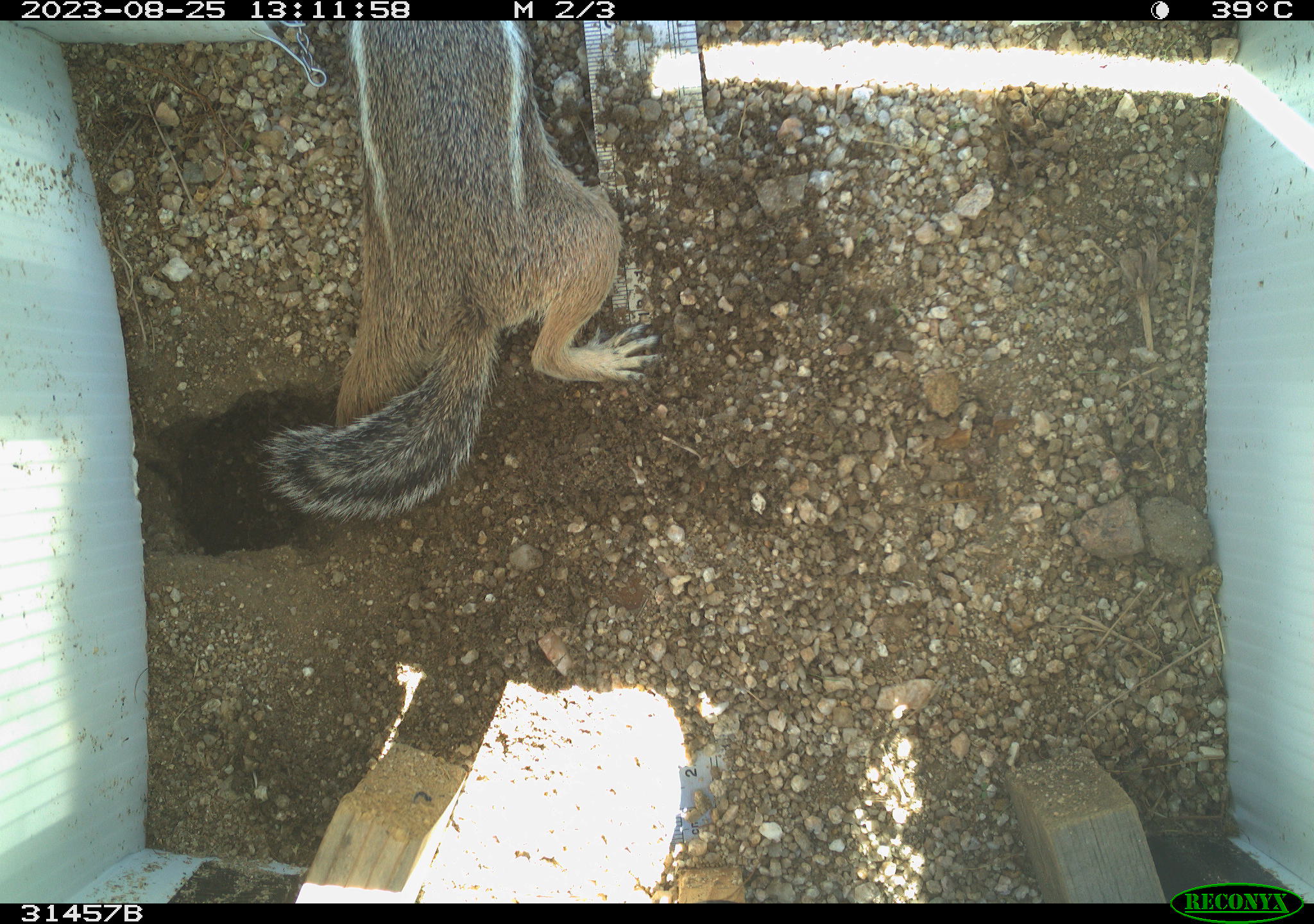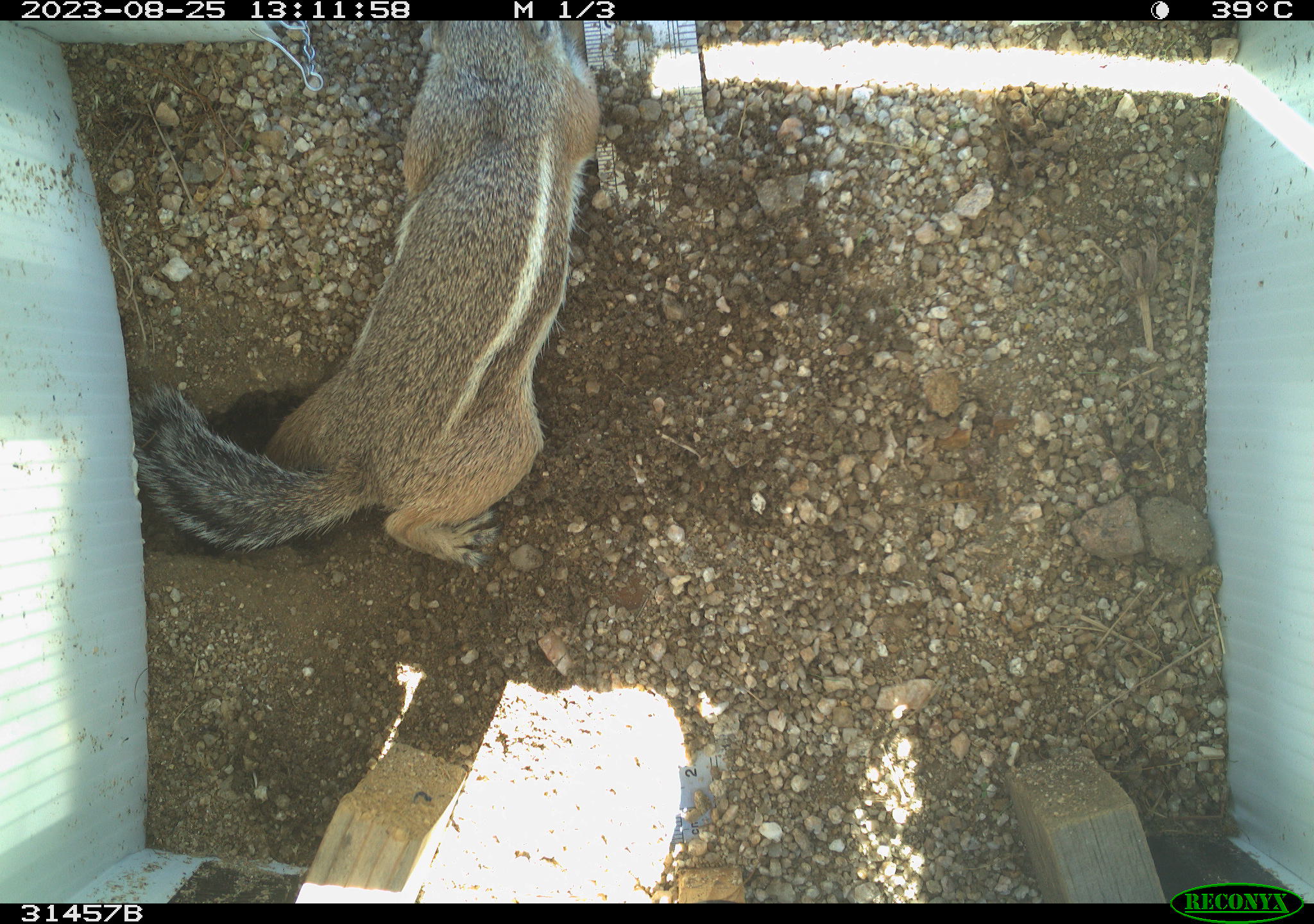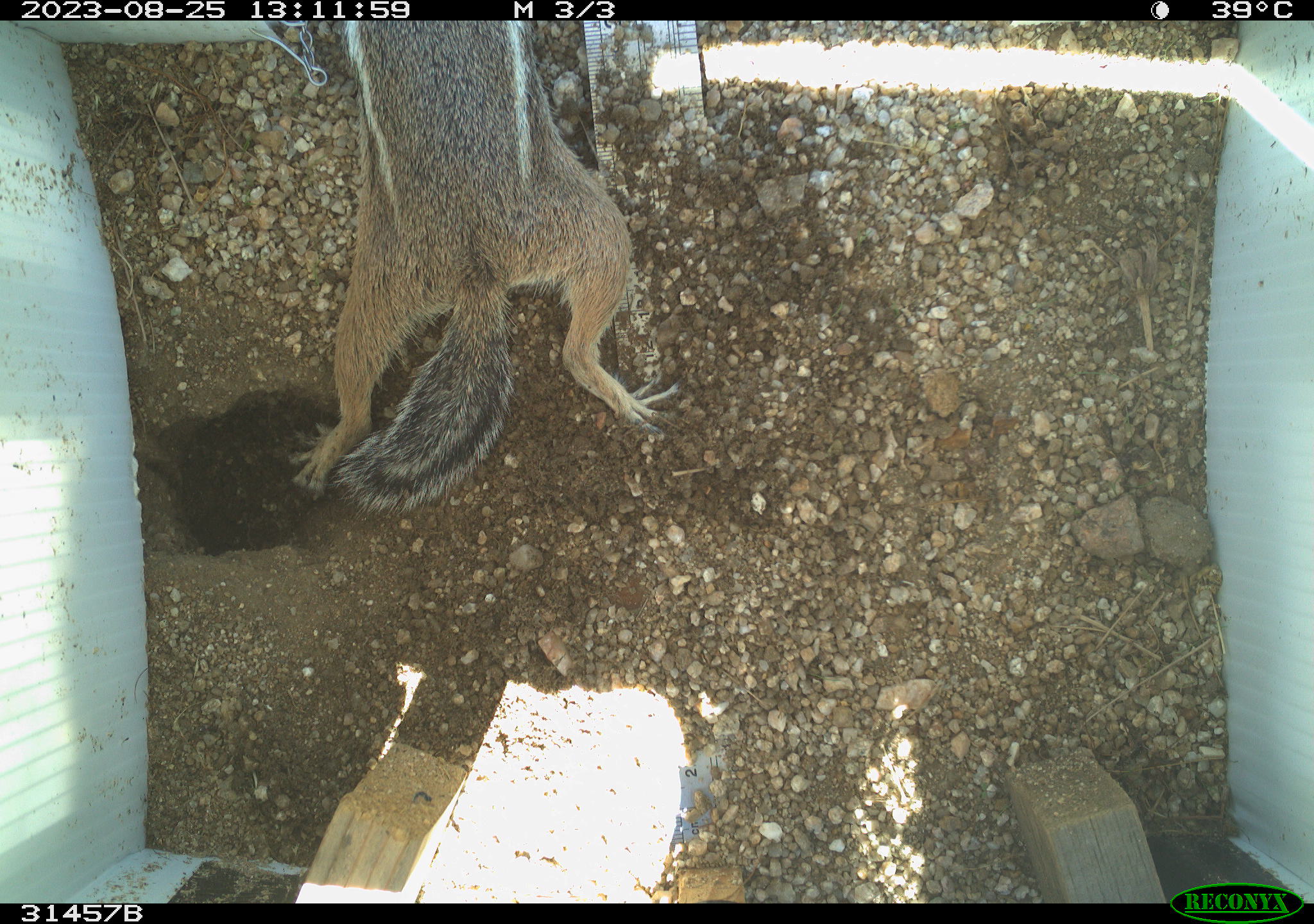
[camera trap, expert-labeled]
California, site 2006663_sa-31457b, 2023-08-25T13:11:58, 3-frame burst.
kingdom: Animalia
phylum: Chordata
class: Mammalia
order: Rodentia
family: Sciuridae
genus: Ammospermophilus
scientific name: Ammospermophilus leucurus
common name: white-tailed antelope squirrel